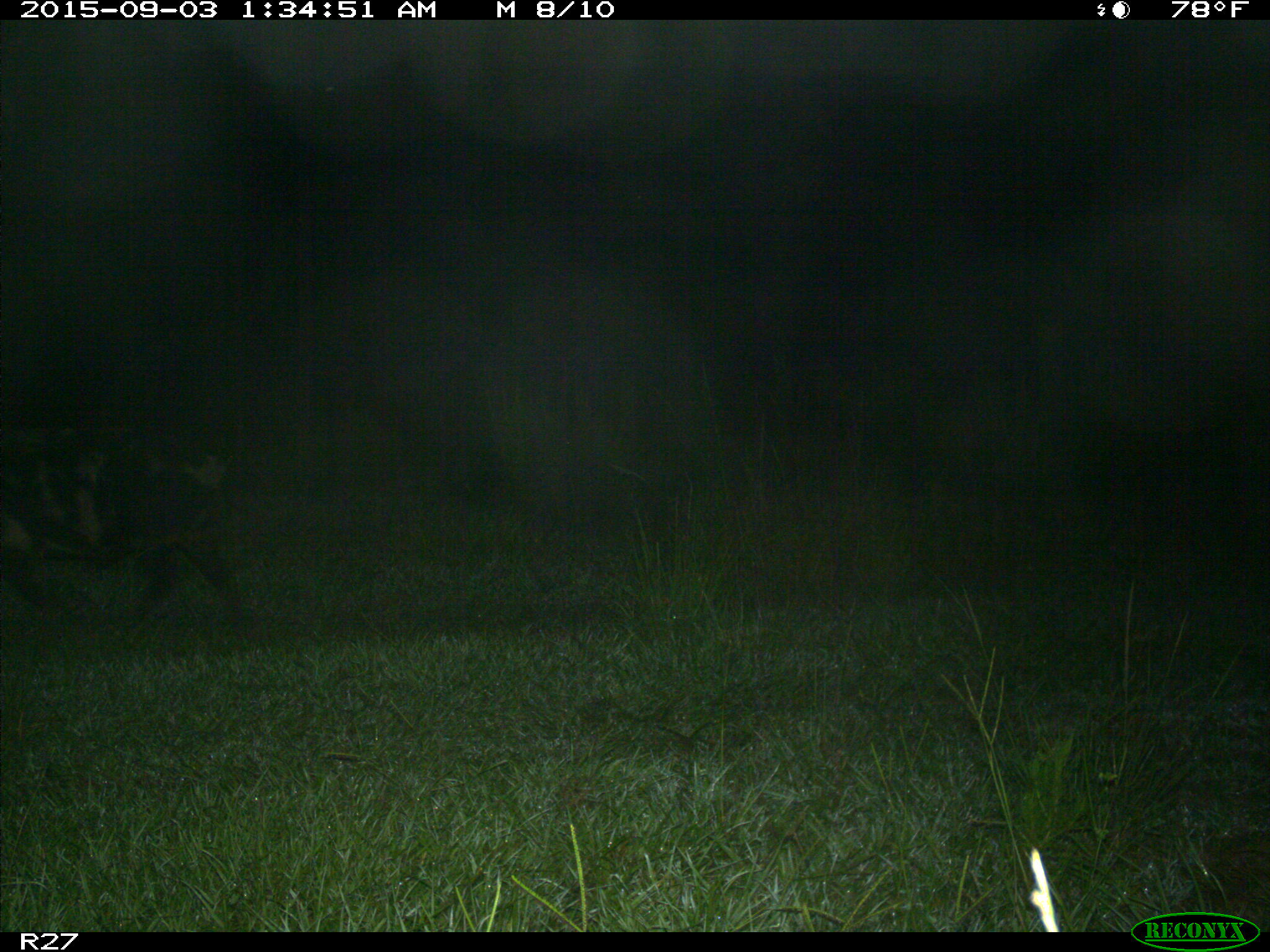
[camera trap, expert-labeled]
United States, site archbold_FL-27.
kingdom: Animalia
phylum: Chordata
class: Mammalia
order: Artiodactyla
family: Suidae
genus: Sus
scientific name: Sus scrofa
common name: wild boar